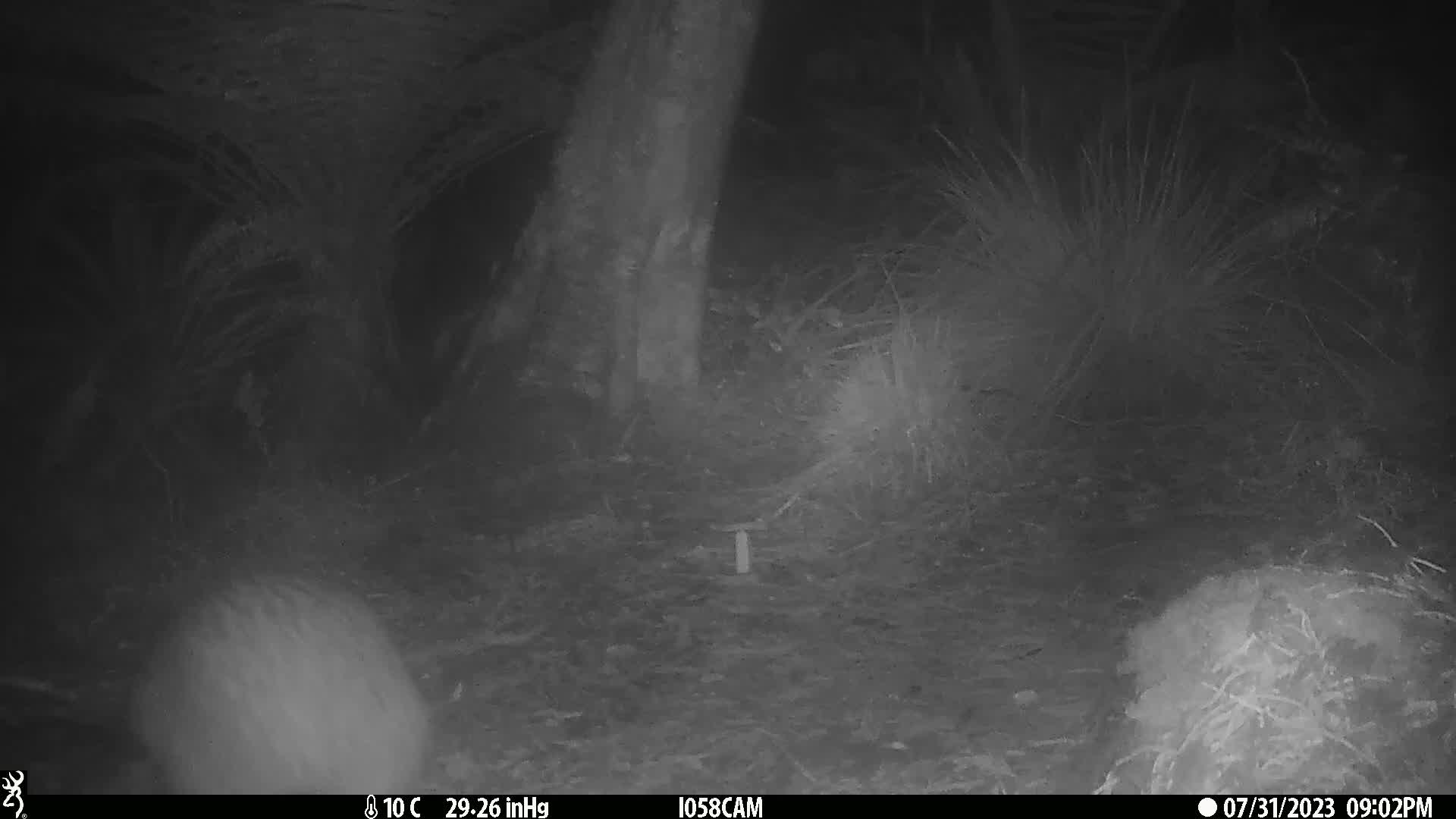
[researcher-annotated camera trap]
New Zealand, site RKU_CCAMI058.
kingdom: Animalia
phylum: Chordata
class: Aves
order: Apterygiformes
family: Apterygidae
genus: Apteryx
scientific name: Apteryx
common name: kiwi